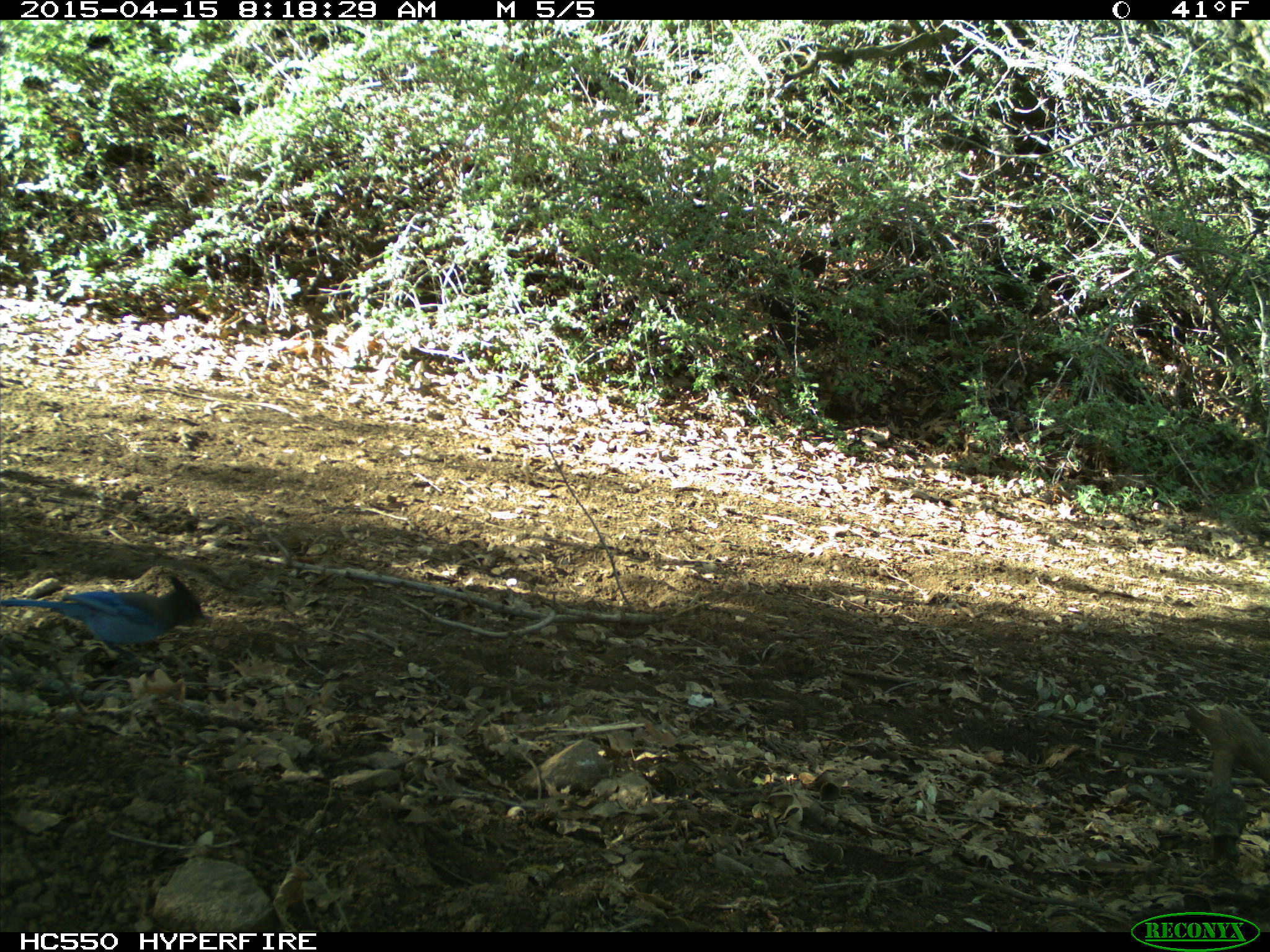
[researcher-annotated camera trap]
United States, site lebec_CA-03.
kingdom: Animalia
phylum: Chordata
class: Aves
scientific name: Aves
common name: birds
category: unidentified bird